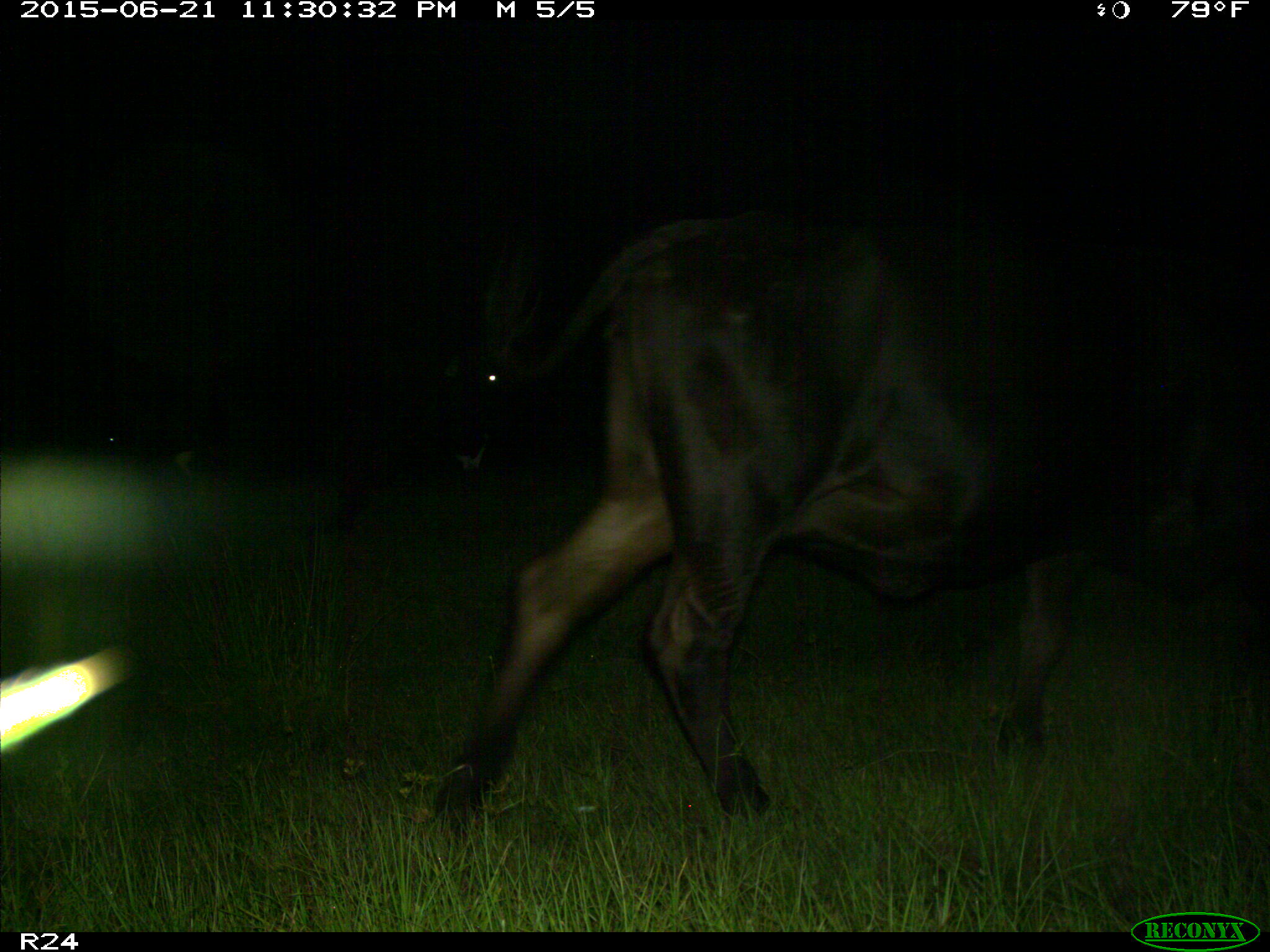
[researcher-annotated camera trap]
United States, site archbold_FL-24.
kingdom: Animalia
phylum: Chordata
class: Mammalia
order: Artiodactyla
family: Bovidae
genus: Bos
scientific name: Bos taurus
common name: domestic cow